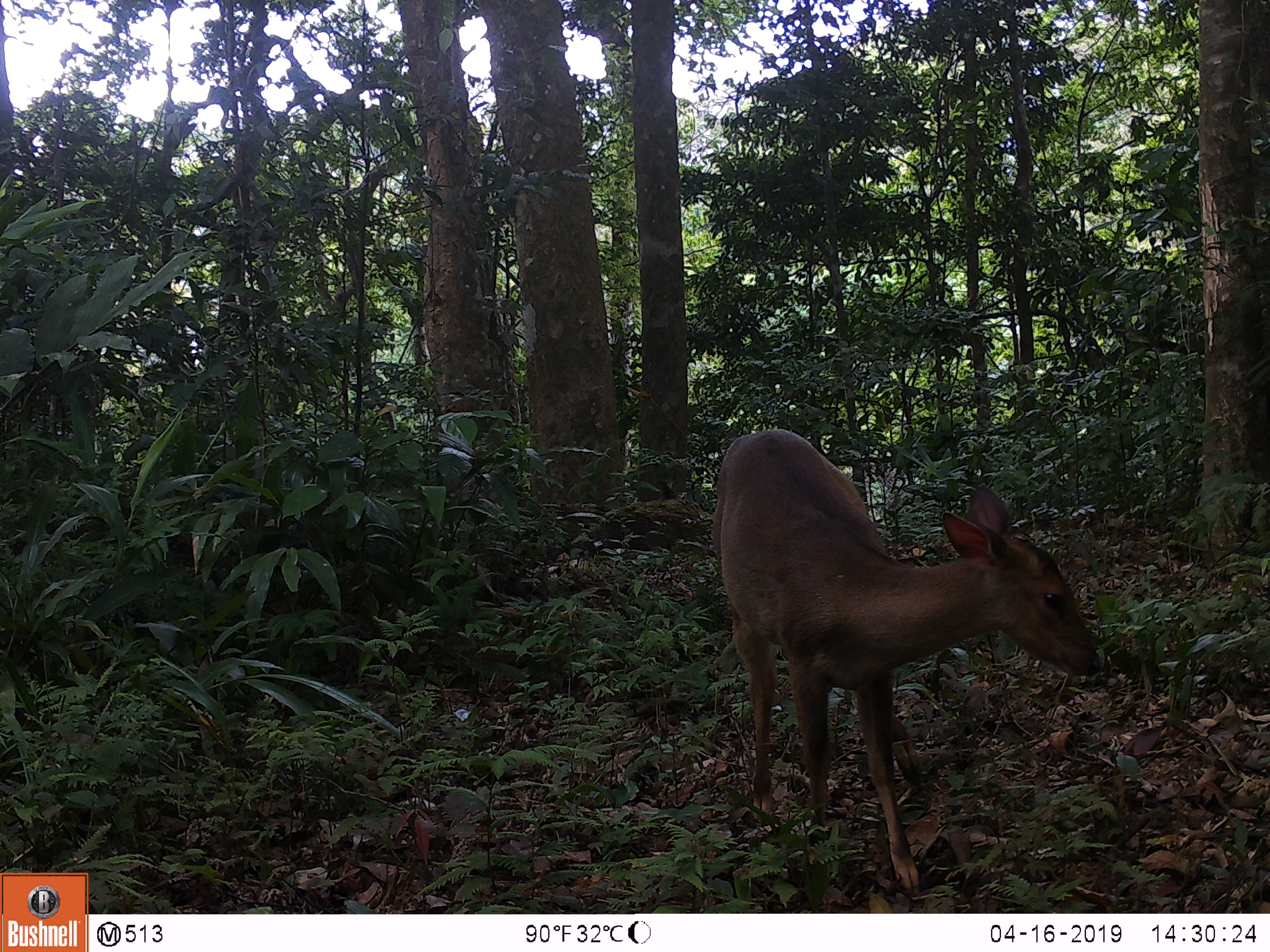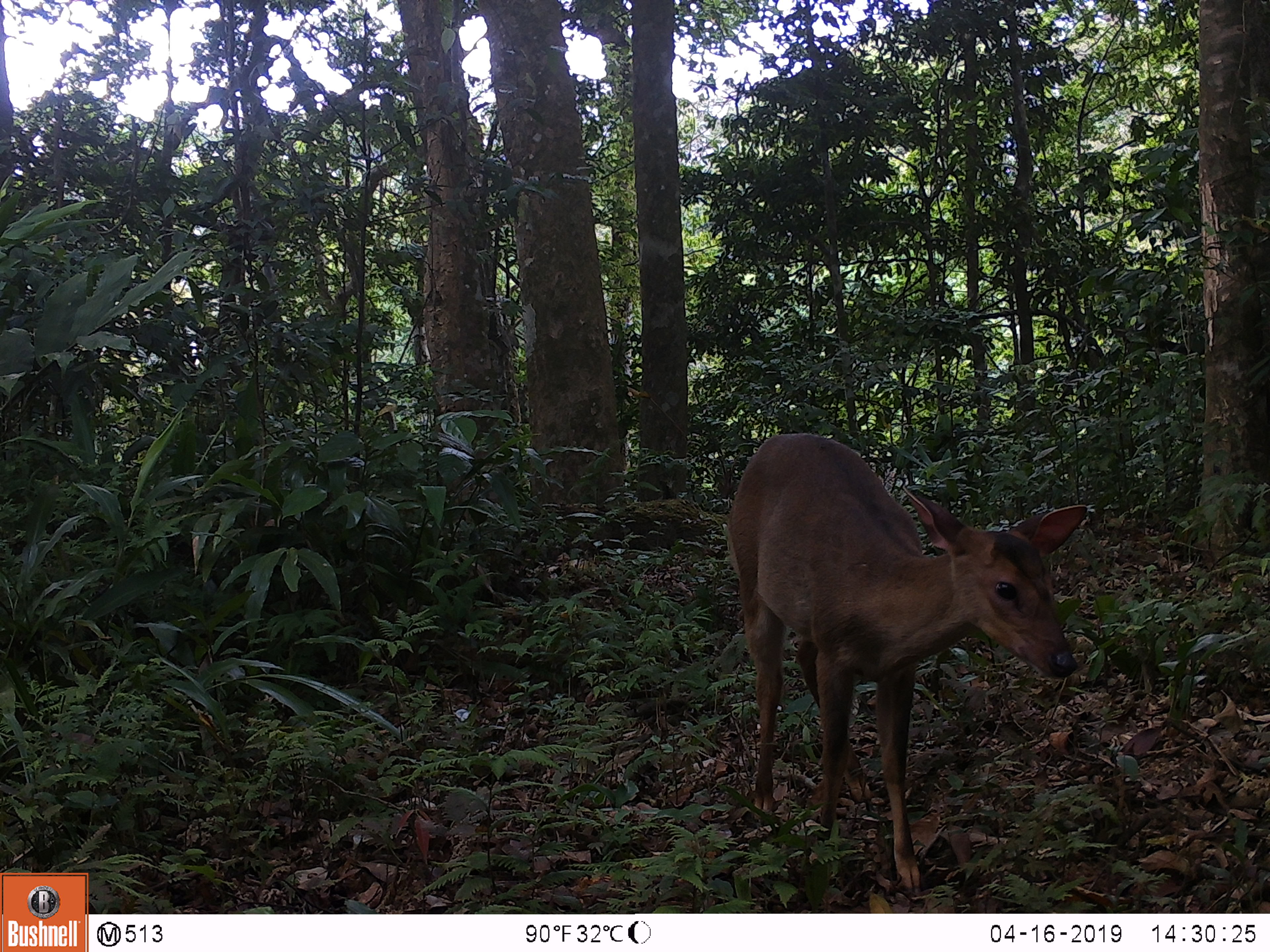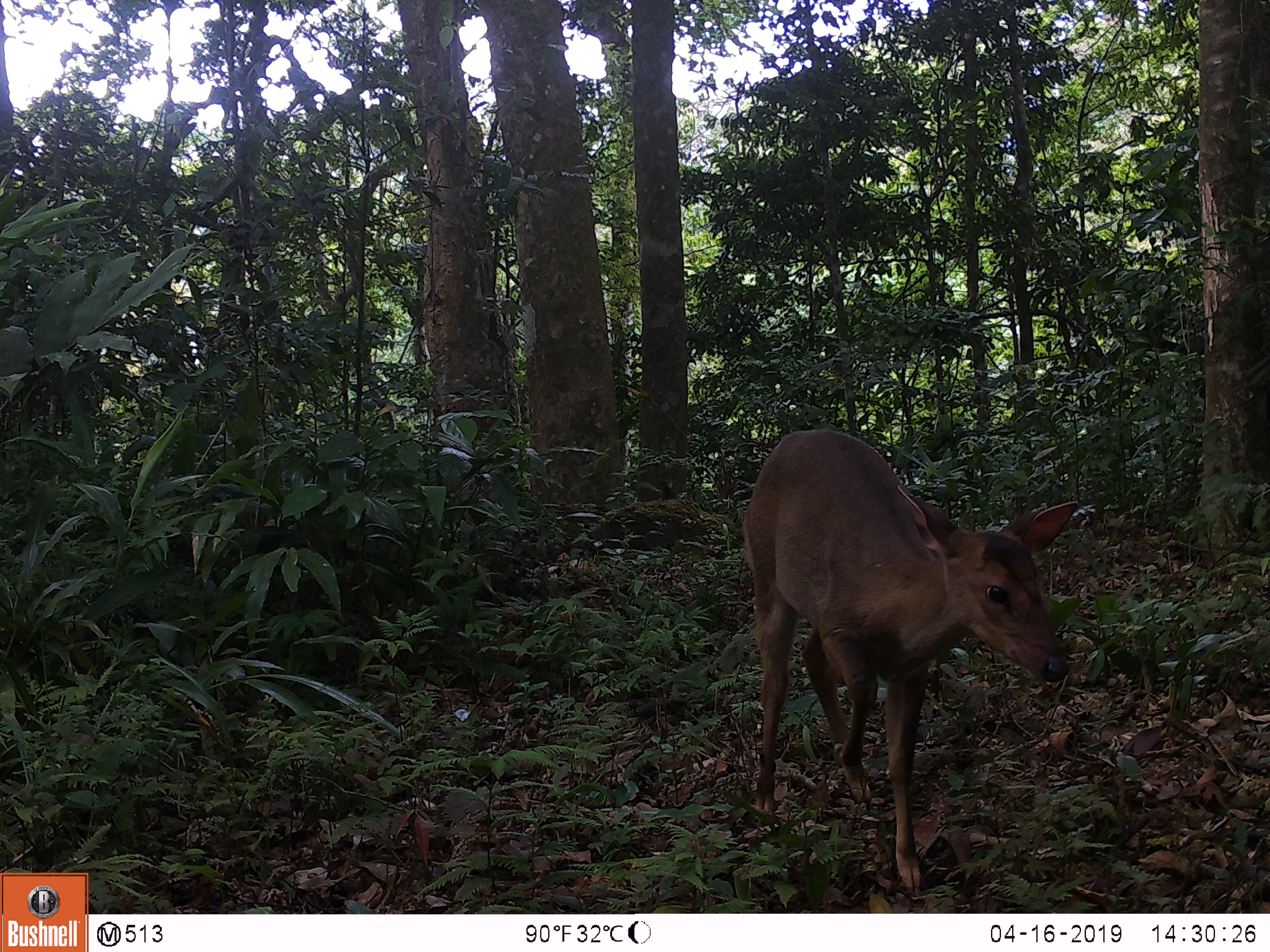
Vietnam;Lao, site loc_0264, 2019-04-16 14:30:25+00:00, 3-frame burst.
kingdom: Animalia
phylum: Chordata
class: Mammalia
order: Artiodactyla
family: Cervidae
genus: Muntiacus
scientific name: Muntiacus vuquangensis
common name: large-antlered muntjac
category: large antlered muntjac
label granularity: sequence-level